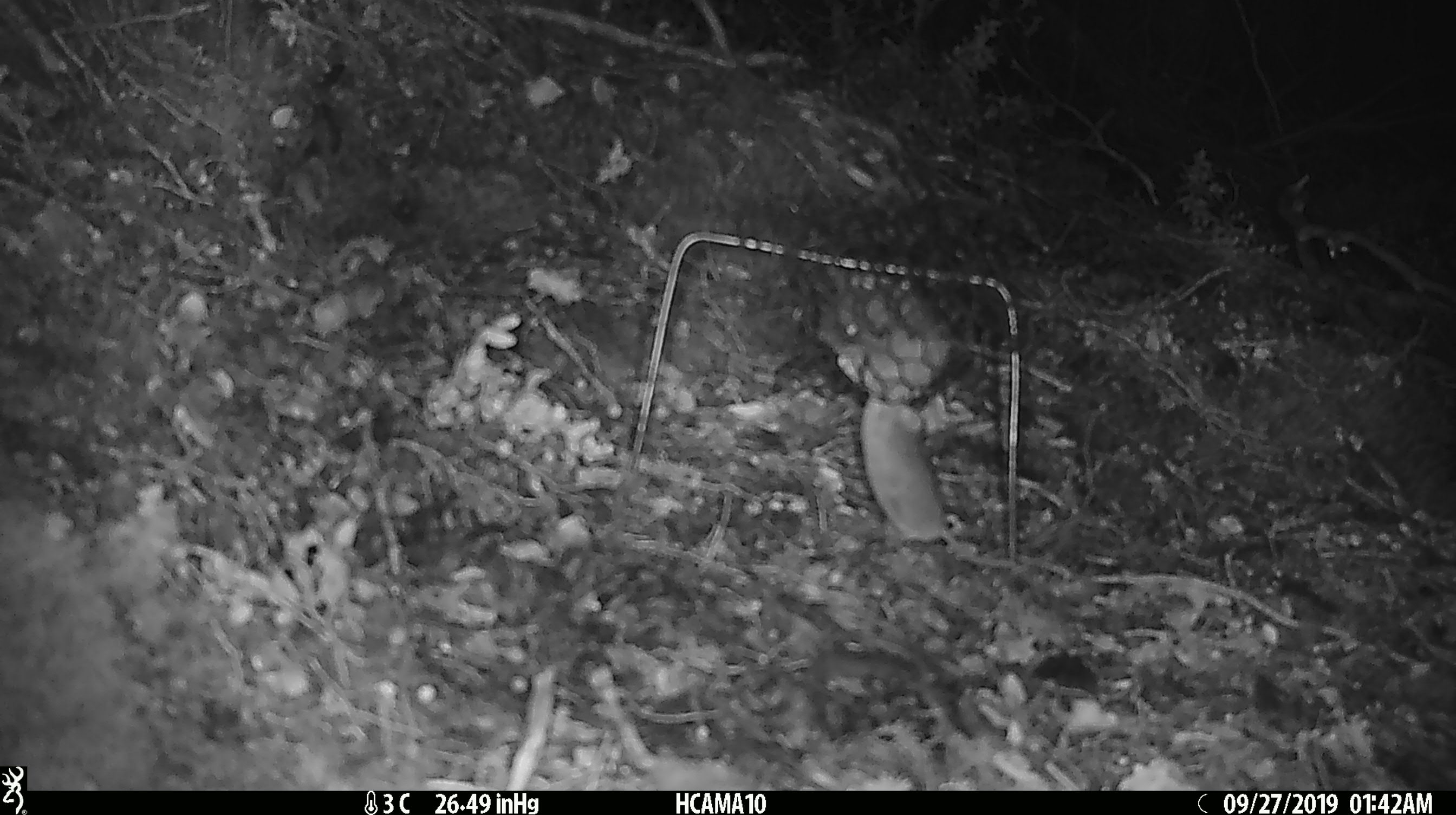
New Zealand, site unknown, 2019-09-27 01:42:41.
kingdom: Animalia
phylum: Chordata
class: Mammalia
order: Rodentia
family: Muridae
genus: Mus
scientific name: Mus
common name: mouse